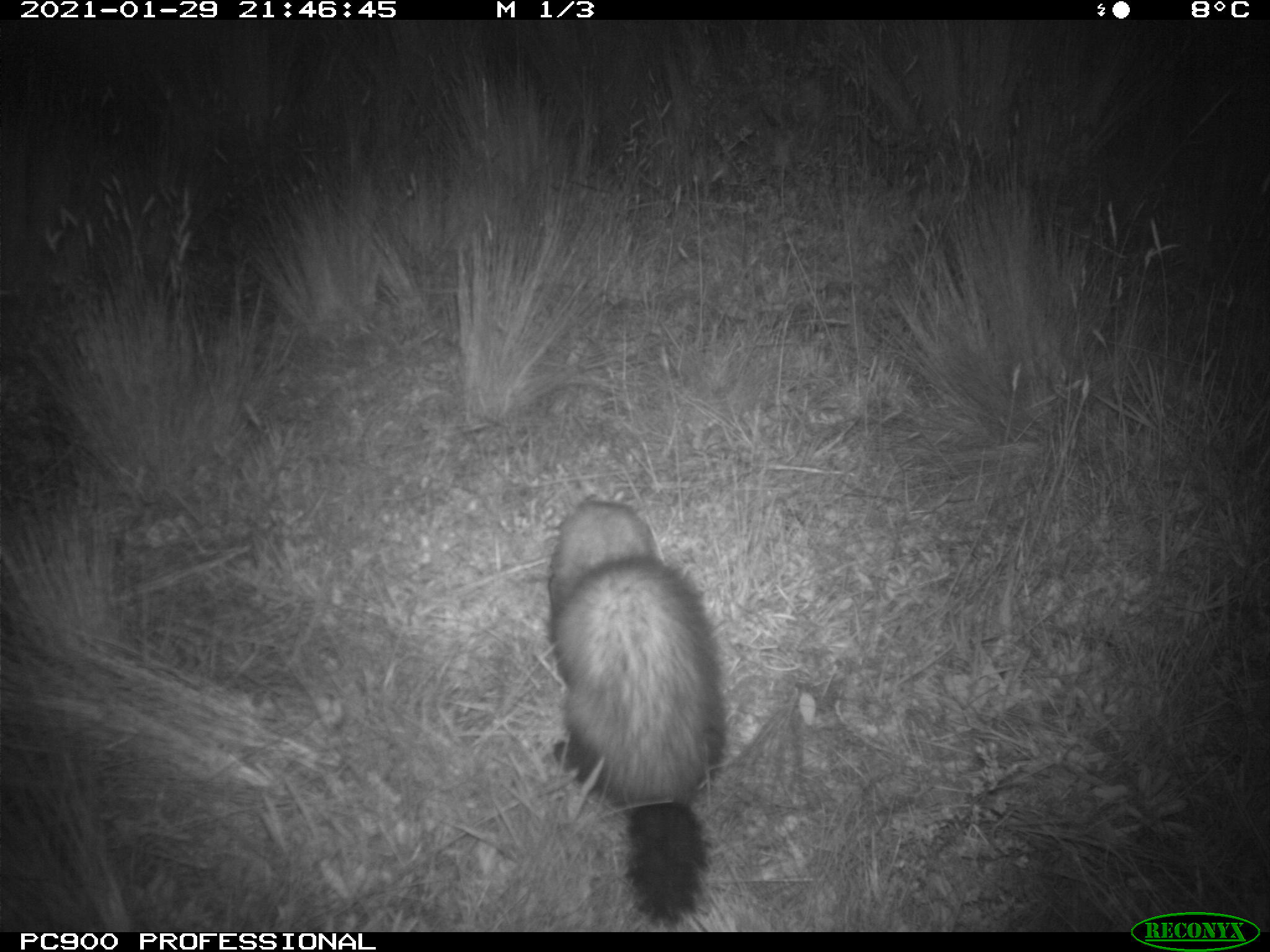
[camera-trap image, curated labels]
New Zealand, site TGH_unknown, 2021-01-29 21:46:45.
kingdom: Animalia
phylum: Chordata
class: Mammalia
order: Carnivora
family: Mustelidae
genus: Mustela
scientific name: Mustela furo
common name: ferret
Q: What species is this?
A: Ferret (Mustela furo).